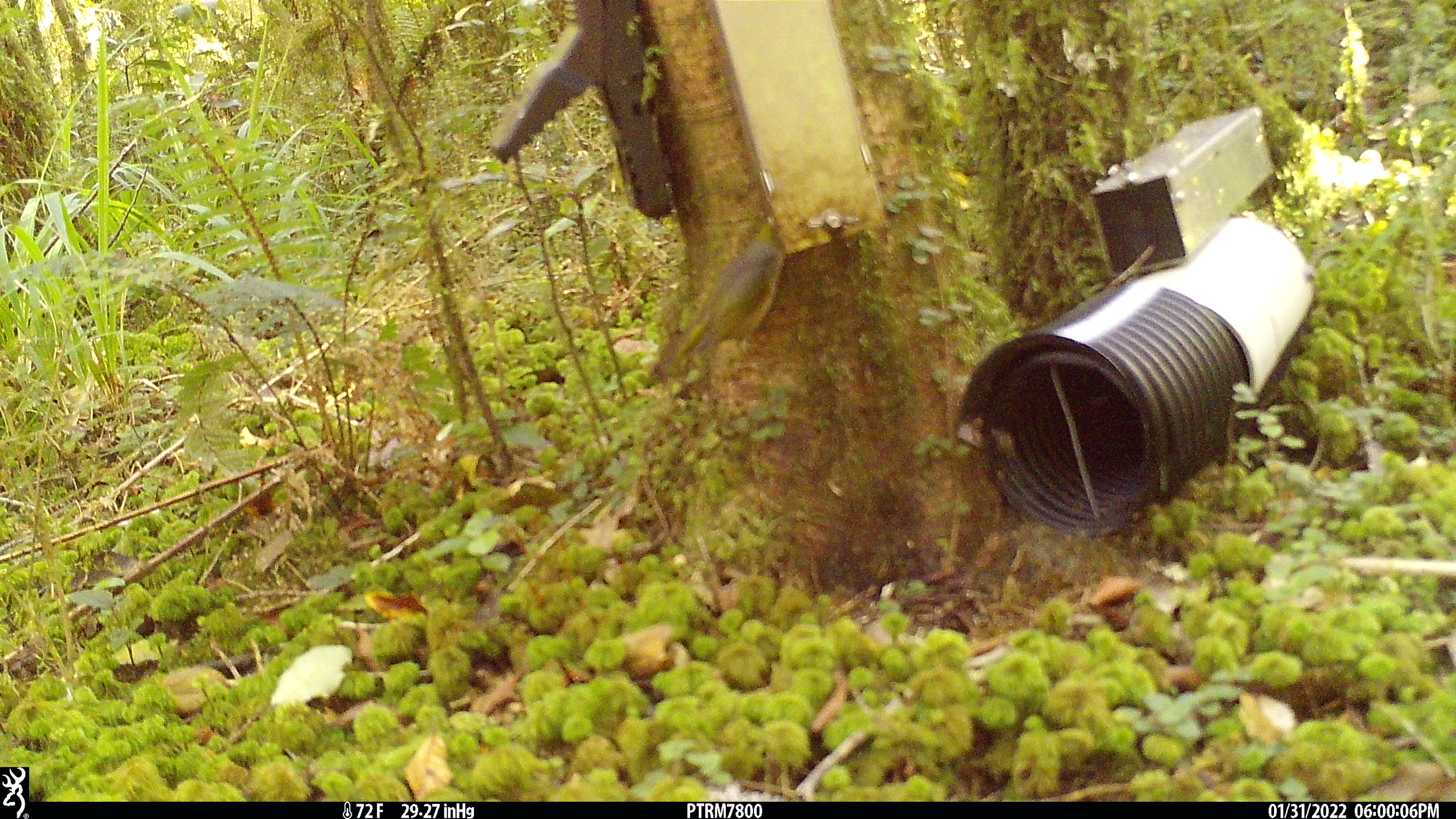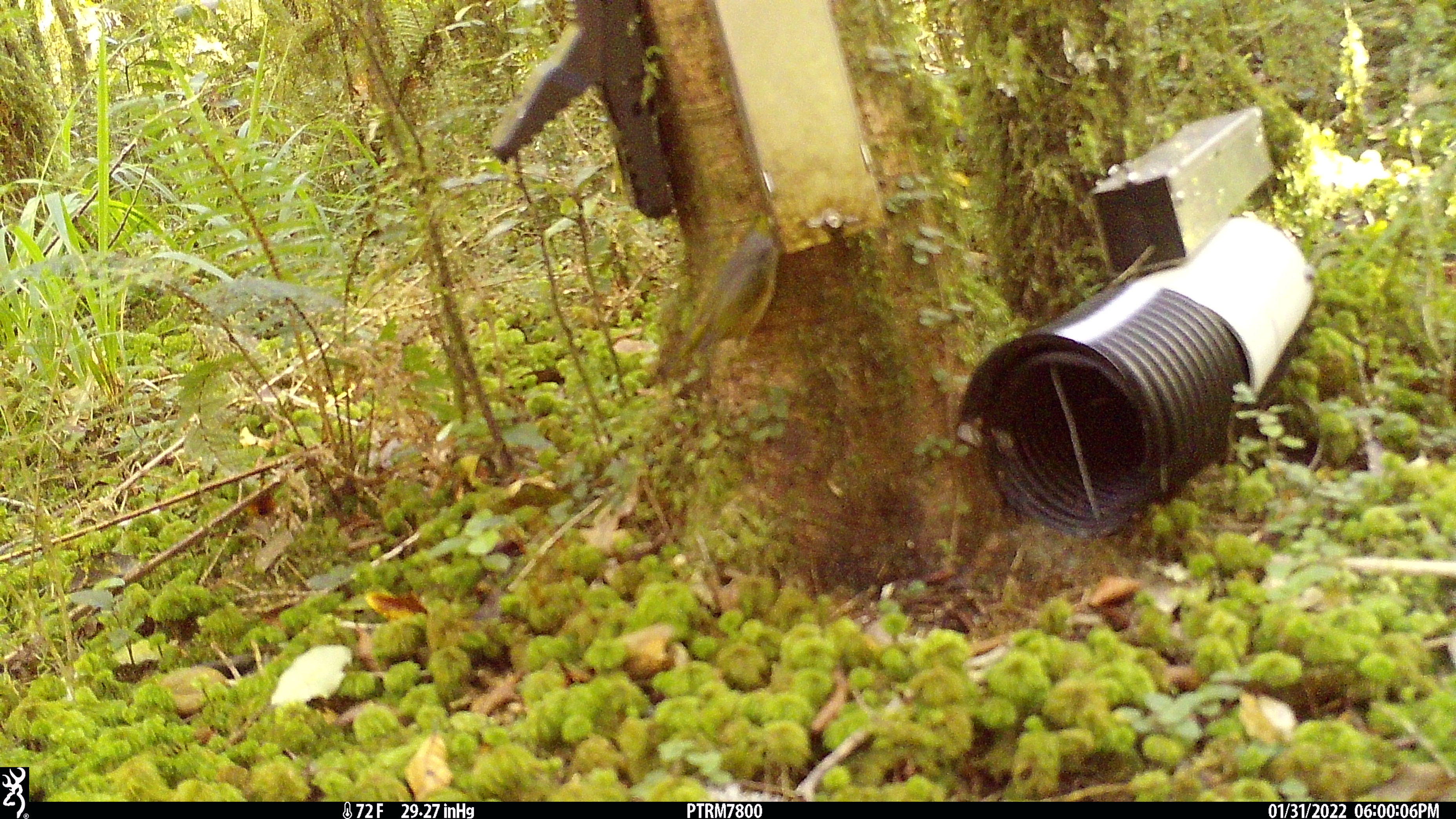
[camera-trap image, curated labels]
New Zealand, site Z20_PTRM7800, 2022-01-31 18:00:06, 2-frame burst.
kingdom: Animalia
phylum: Chordata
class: Aves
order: Passeriformes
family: Zosteropidae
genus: Zosterops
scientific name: Zosterops lateralis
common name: silvereye